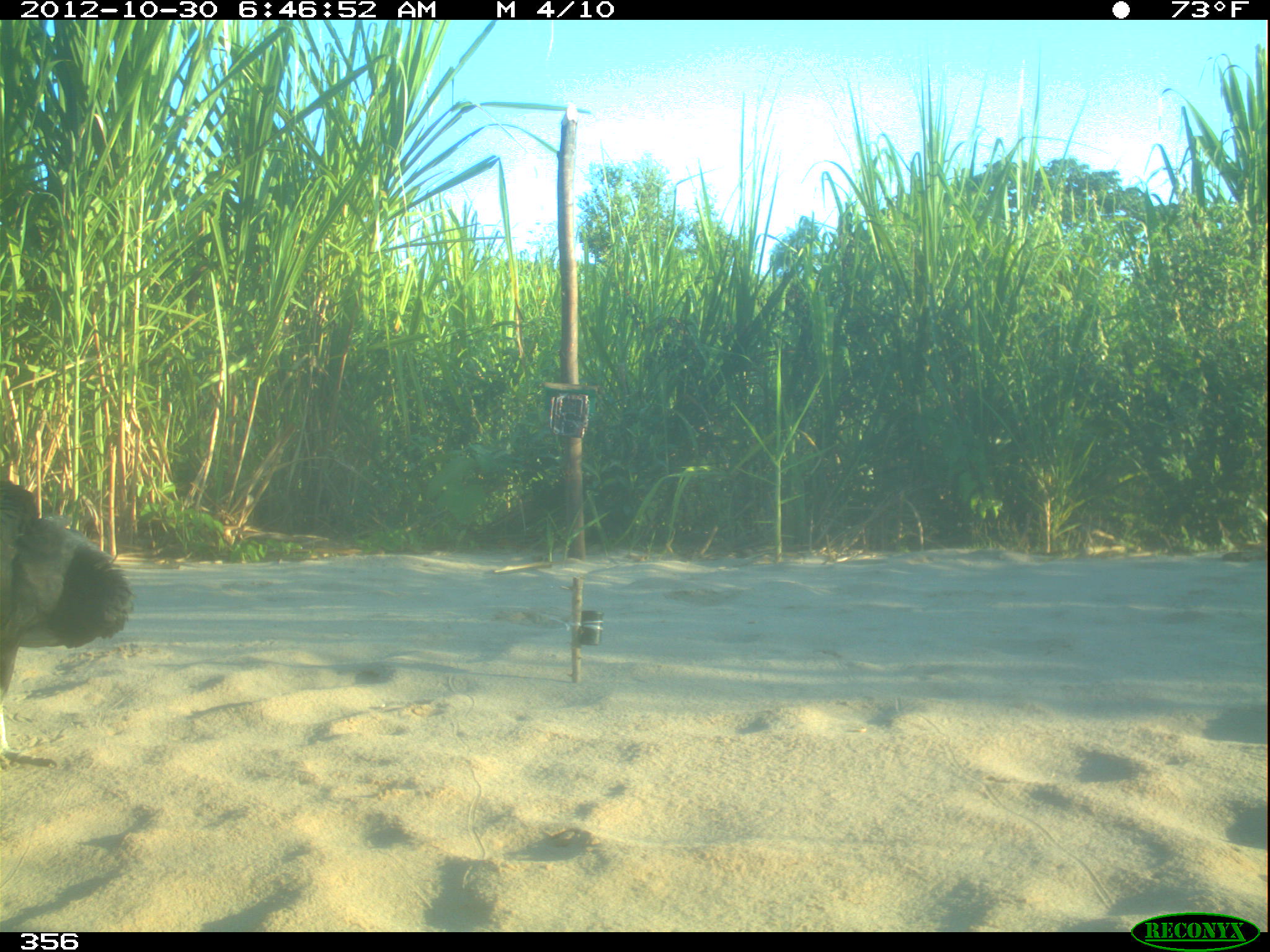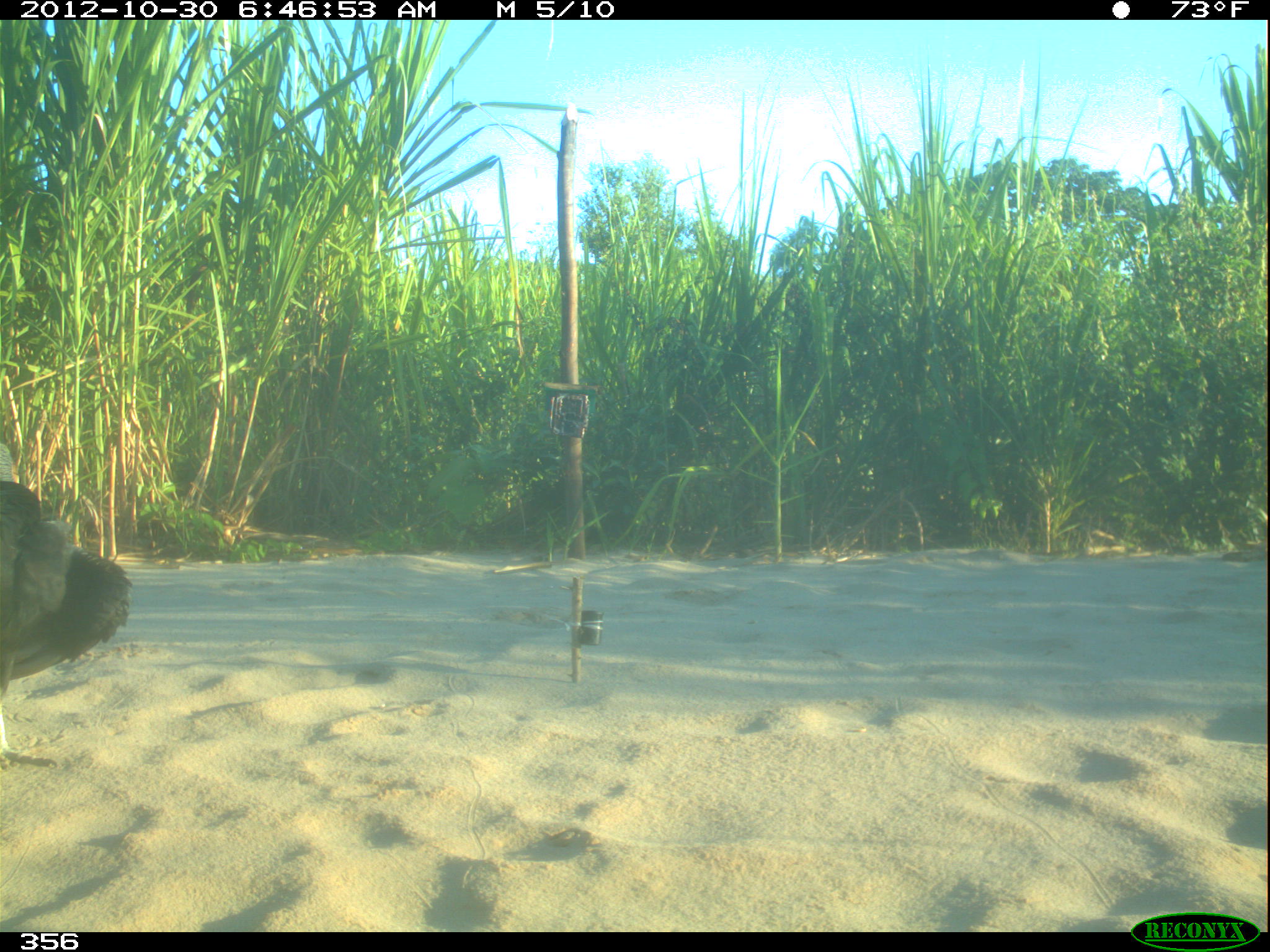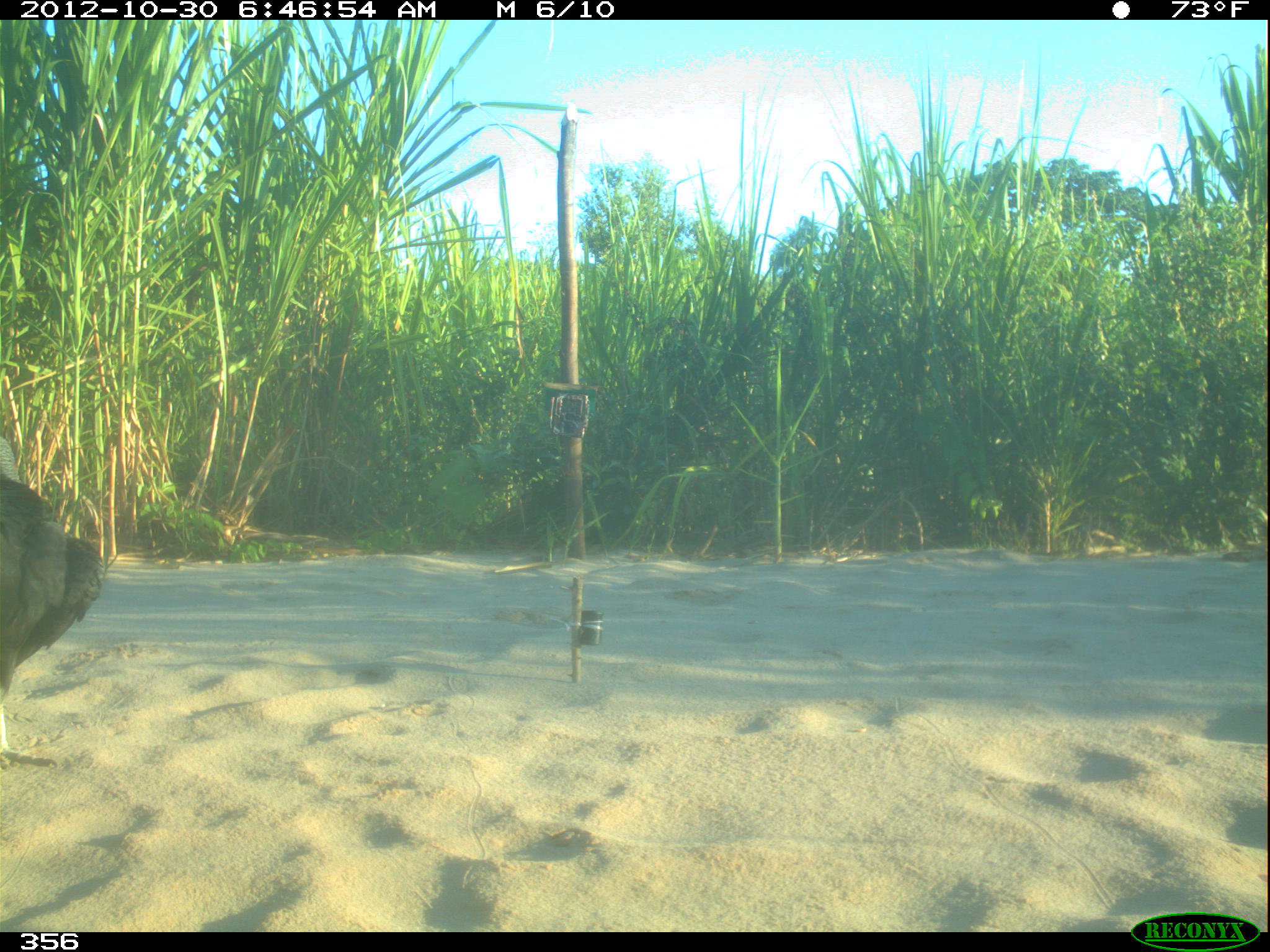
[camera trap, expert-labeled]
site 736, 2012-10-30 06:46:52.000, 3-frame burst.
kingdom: Animalia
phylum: Chordata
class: Aves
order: Cathartiformes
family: Cathartidae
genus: Coragyps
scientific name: Coragyps atratus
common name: black vulture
Coragyps atratus (black vulture).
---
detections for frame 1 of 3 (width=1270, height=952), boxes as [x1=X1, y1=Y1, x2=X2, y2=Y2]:
coragyps atratus: [x1=0, y1=478, x2=136, y2=770]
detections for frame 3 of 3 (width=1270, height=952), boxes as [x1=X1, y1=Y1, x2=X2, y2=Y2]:
coragyps atratus: [x1=0, y1=434, x2=104, y2=772]